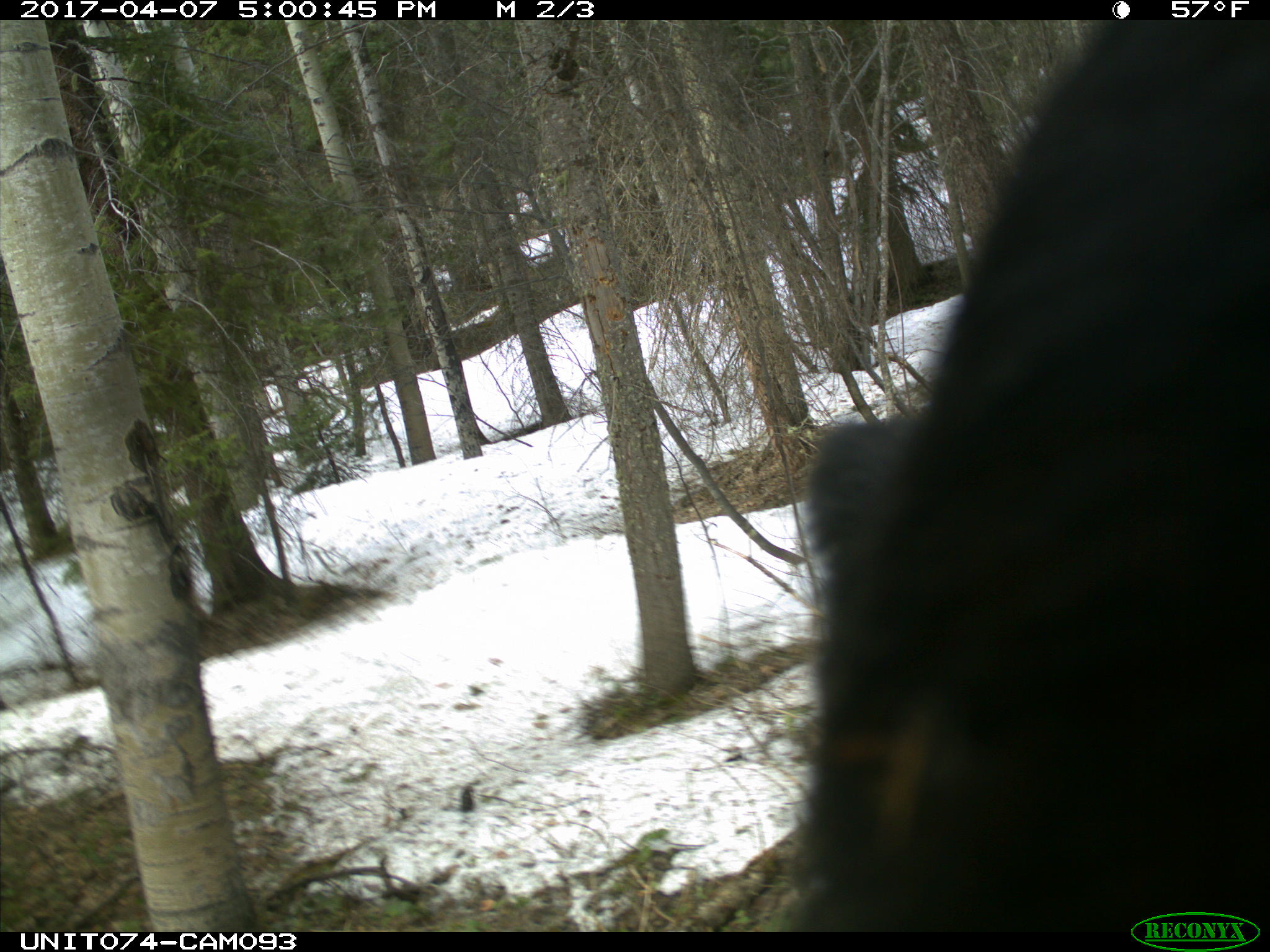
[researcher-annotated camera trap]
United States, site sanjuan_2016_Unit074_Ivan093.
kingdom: Animalia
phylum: Chordata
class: Mammalia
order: Carnivora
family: Ursidae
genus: Ursus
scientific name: Ursus americanus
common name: american black bear